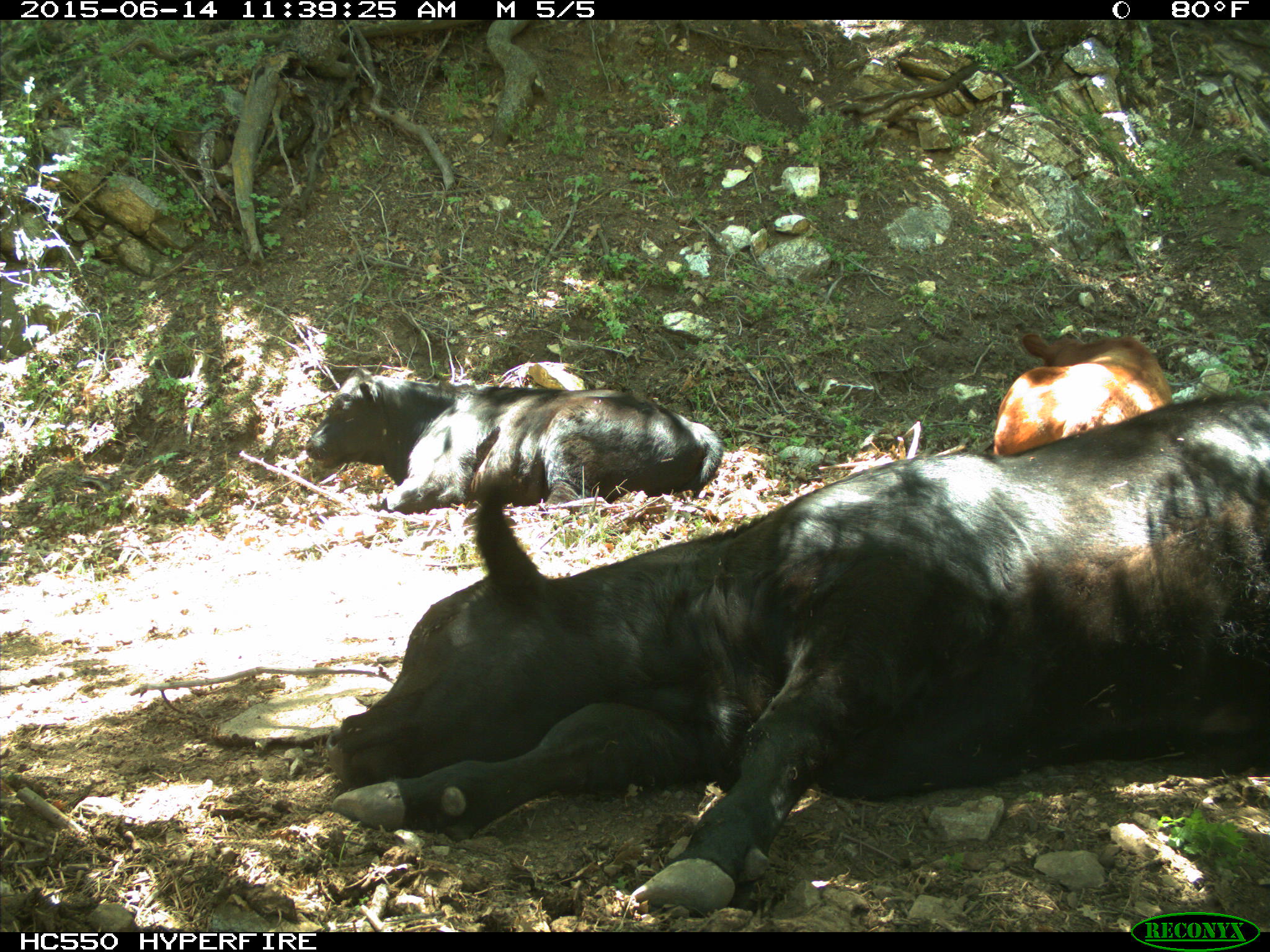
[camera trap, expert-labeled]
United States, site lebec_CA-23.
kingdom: Animalia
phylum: Chordata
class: Mammalia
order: Artiodactyla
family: Bovidae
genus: Bos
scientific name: Bos taurus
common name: domestic cow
Bos taurus (domestic cow).